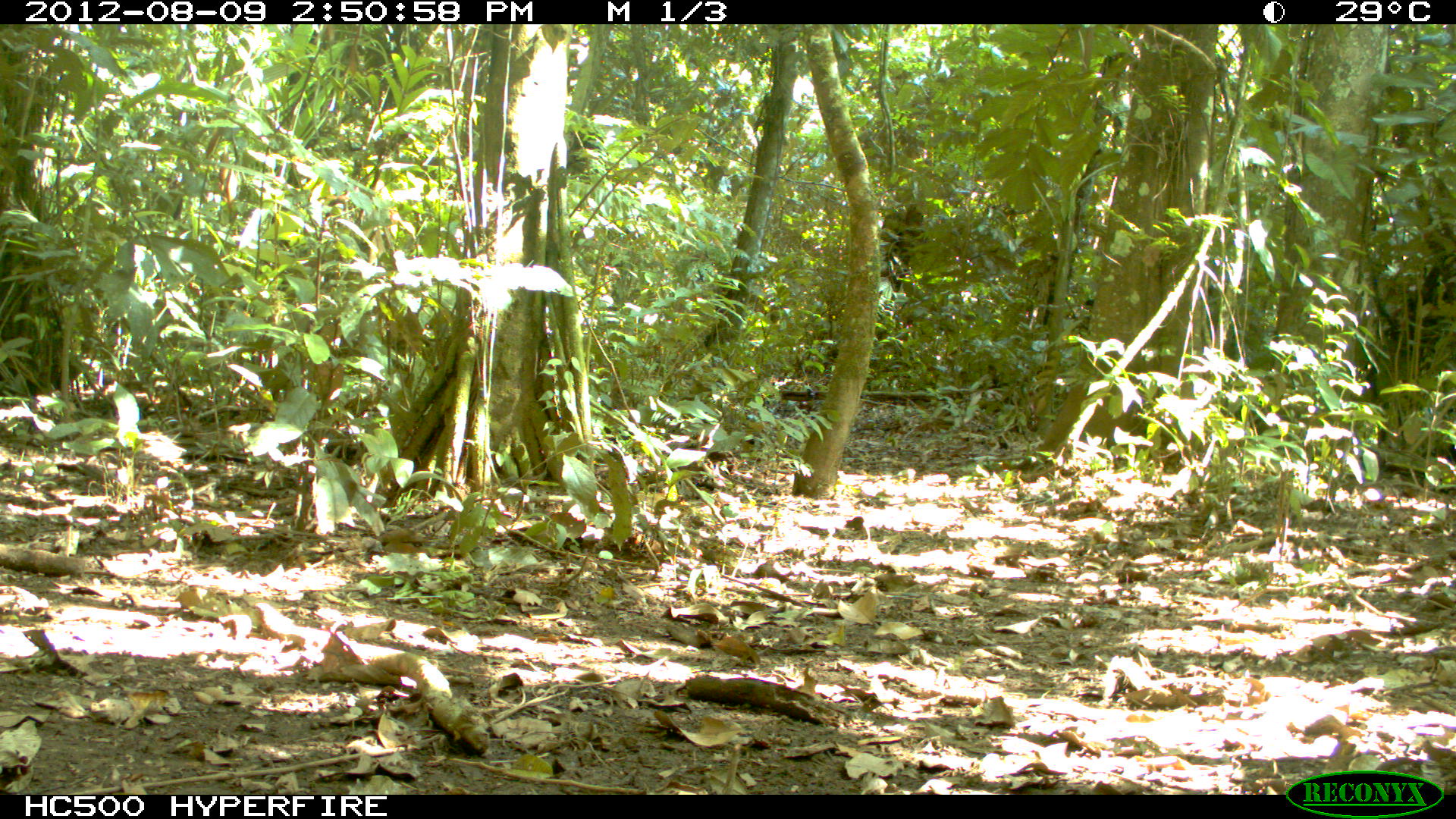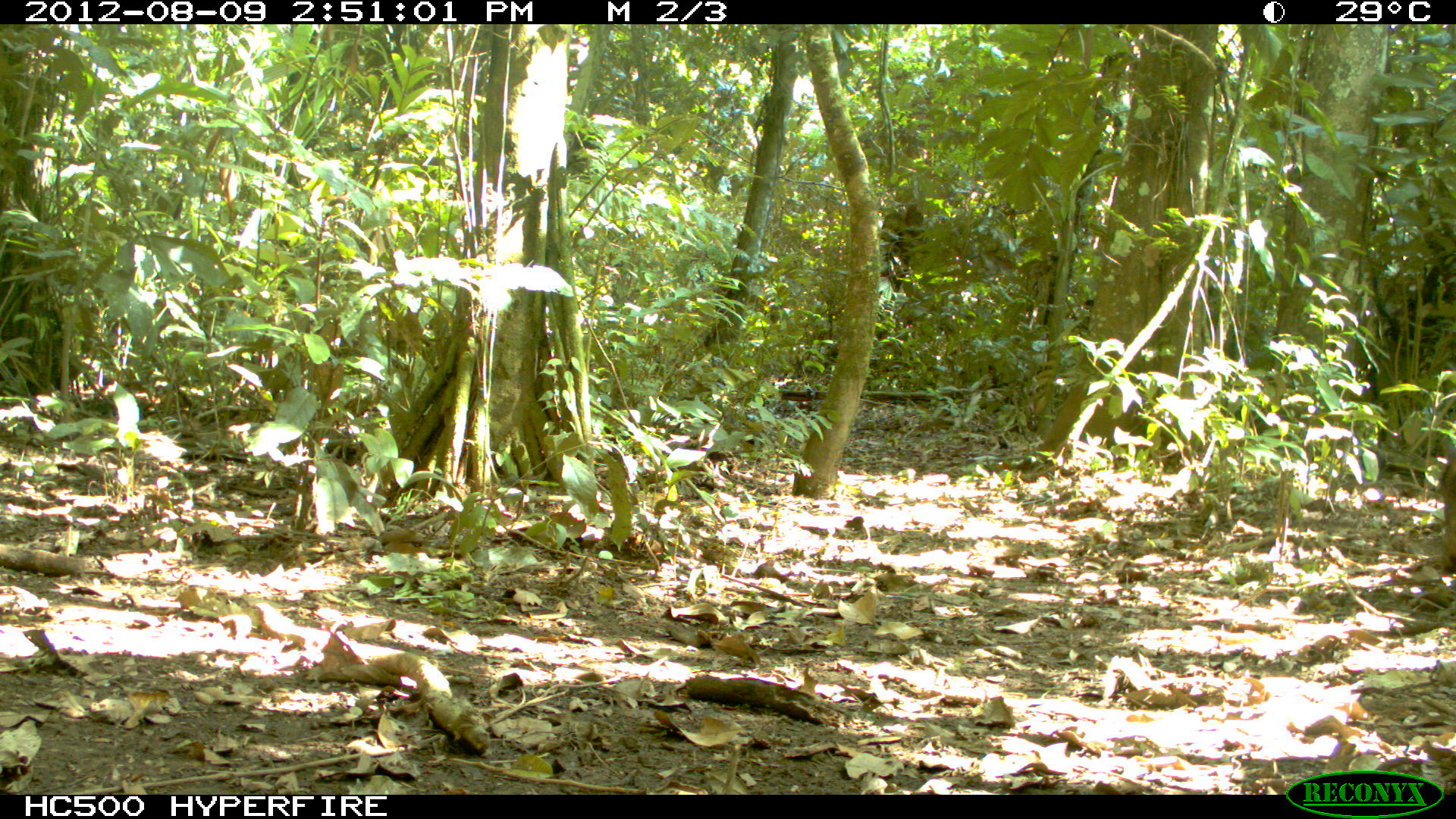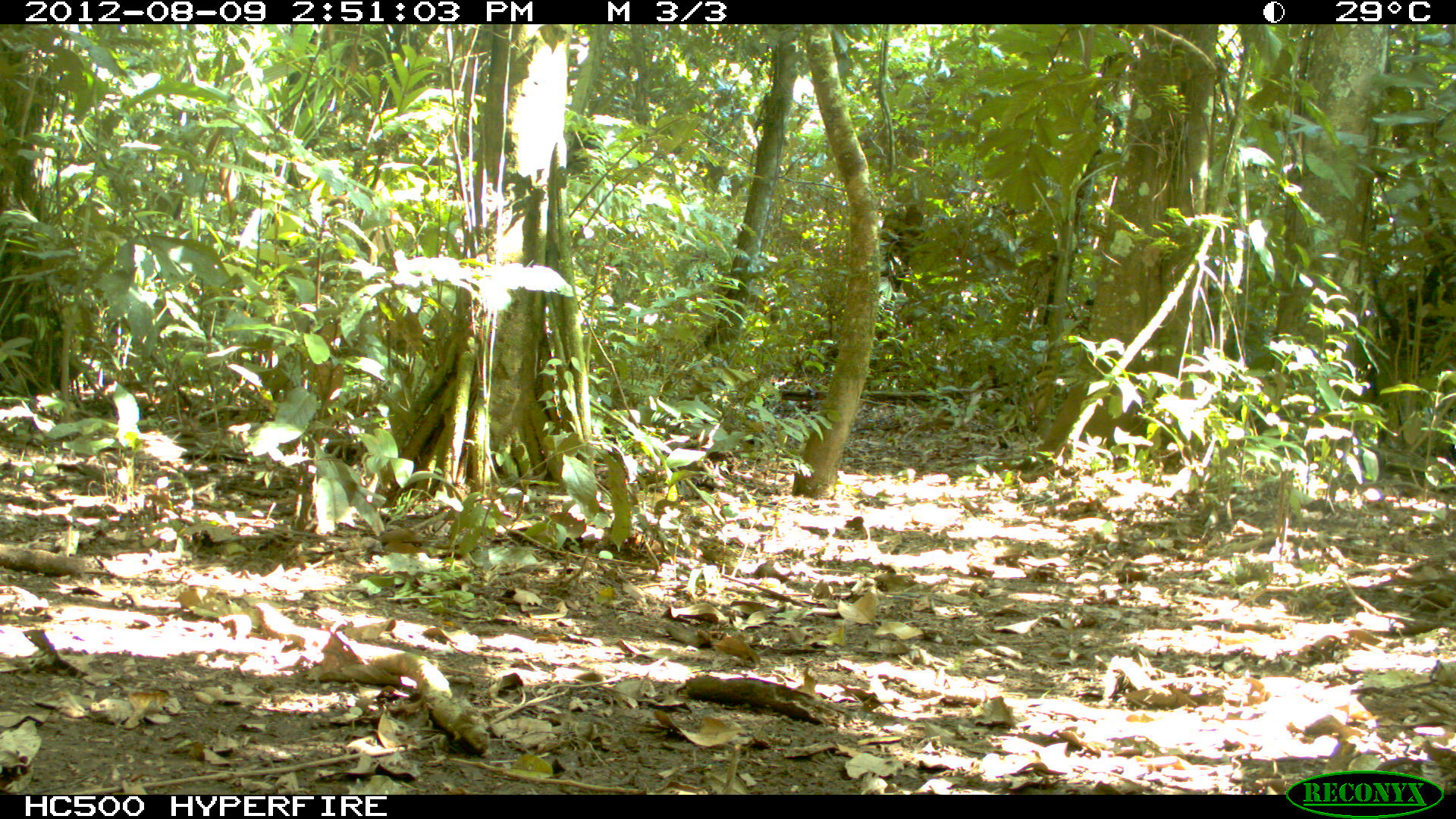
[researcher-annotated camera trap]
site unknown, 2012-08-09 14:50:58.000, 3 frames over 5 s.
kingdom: Animalia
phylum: Chordata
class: Mammalia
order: Artiodactyla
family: Tayassuidae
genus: Tayassu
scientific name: Tayassu pecari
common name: white-lipped peccary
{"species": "Tayassu pecari (white-lipped peccary)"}